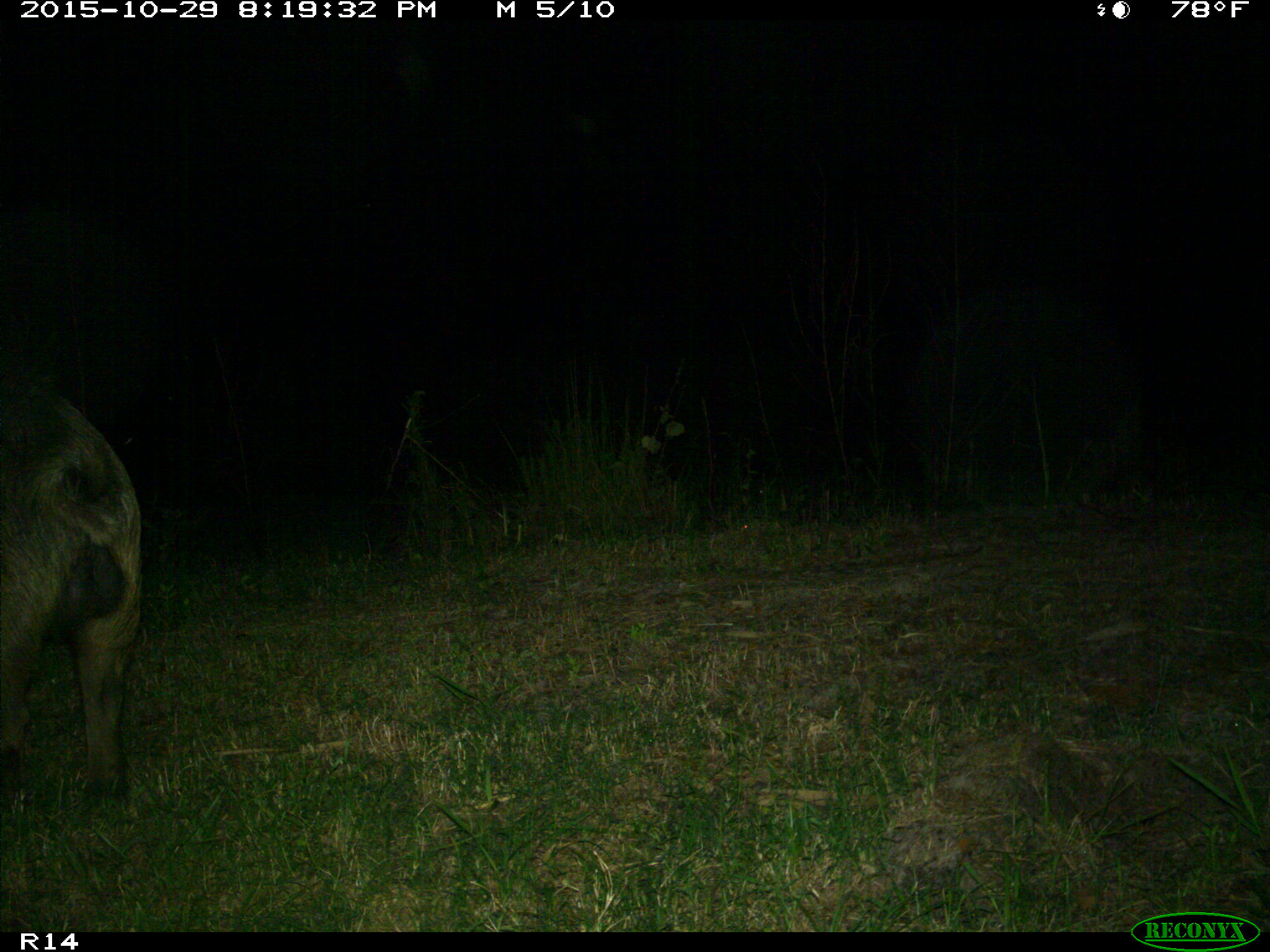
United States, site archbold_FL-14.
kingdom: Animalia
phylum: Chordata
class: Mammalia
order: Artiodactyla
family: Suidae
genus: Sus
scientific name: Sus scrofa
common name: wild boar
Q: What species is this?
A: Sus scrofa (wild boar).